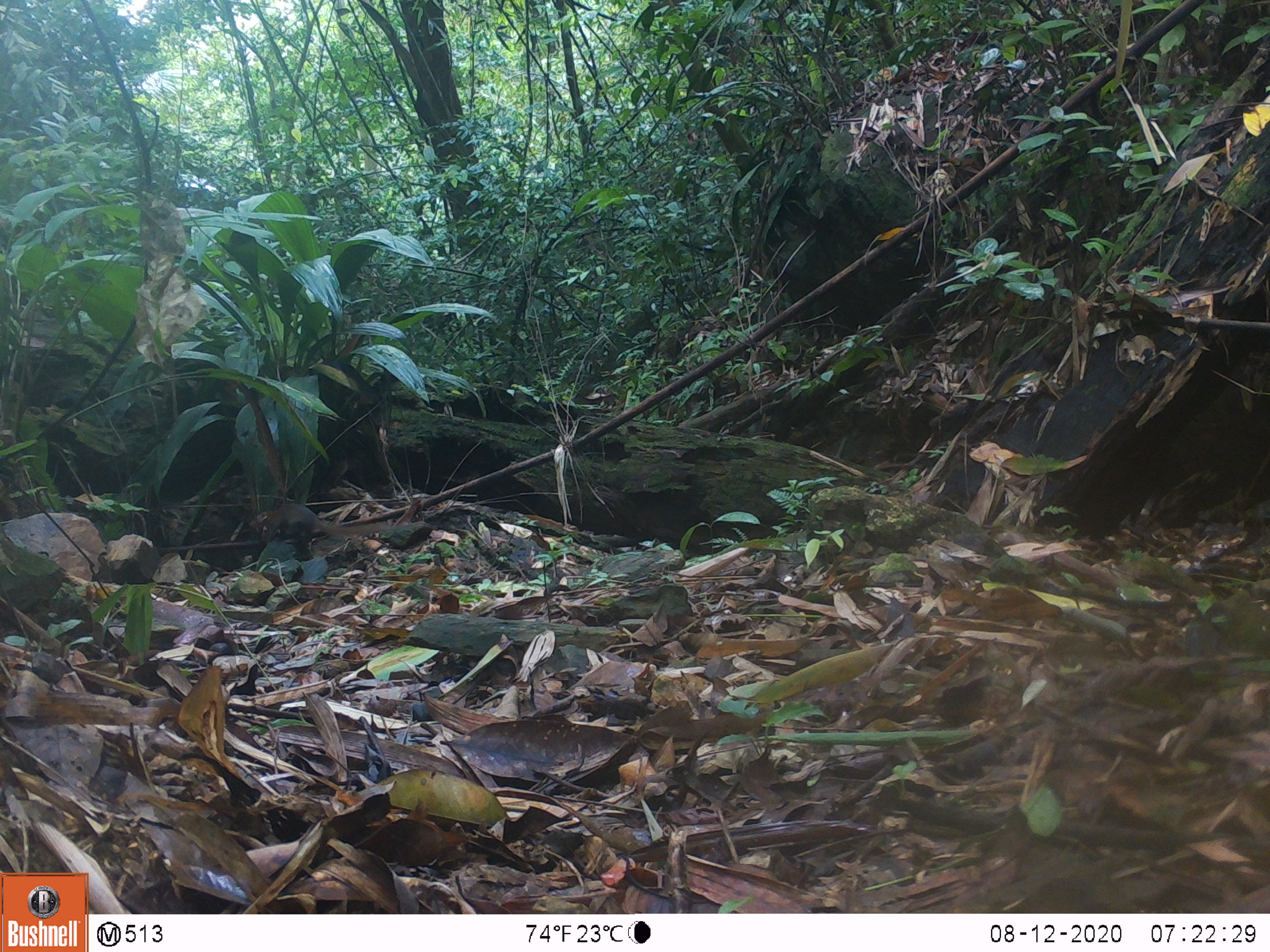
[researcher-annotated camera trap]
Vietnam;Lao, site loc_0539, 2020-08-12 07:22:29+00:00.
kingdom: Animalia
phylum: Chordata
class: Mammalia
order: Scandentia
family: Tupaiidae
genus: Tupaia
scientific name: Tupaia belangeri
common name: northern treeshrew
Northern treeshrew (Tupaia belangeri). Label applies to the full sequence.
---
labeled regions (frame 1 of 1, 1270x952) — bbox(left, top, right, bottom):
northern treeshrew: bbox(248, 504, 383, 542)